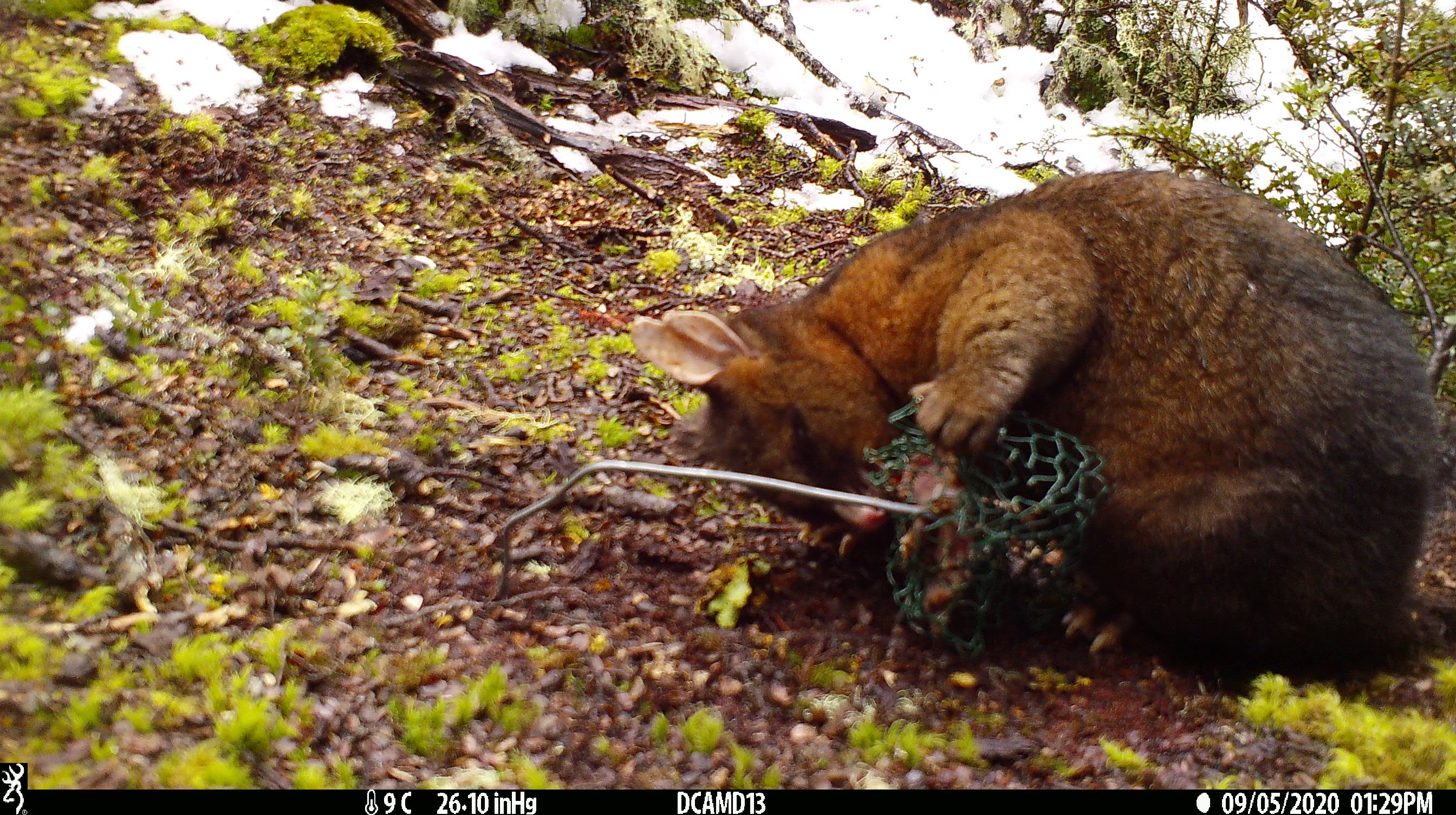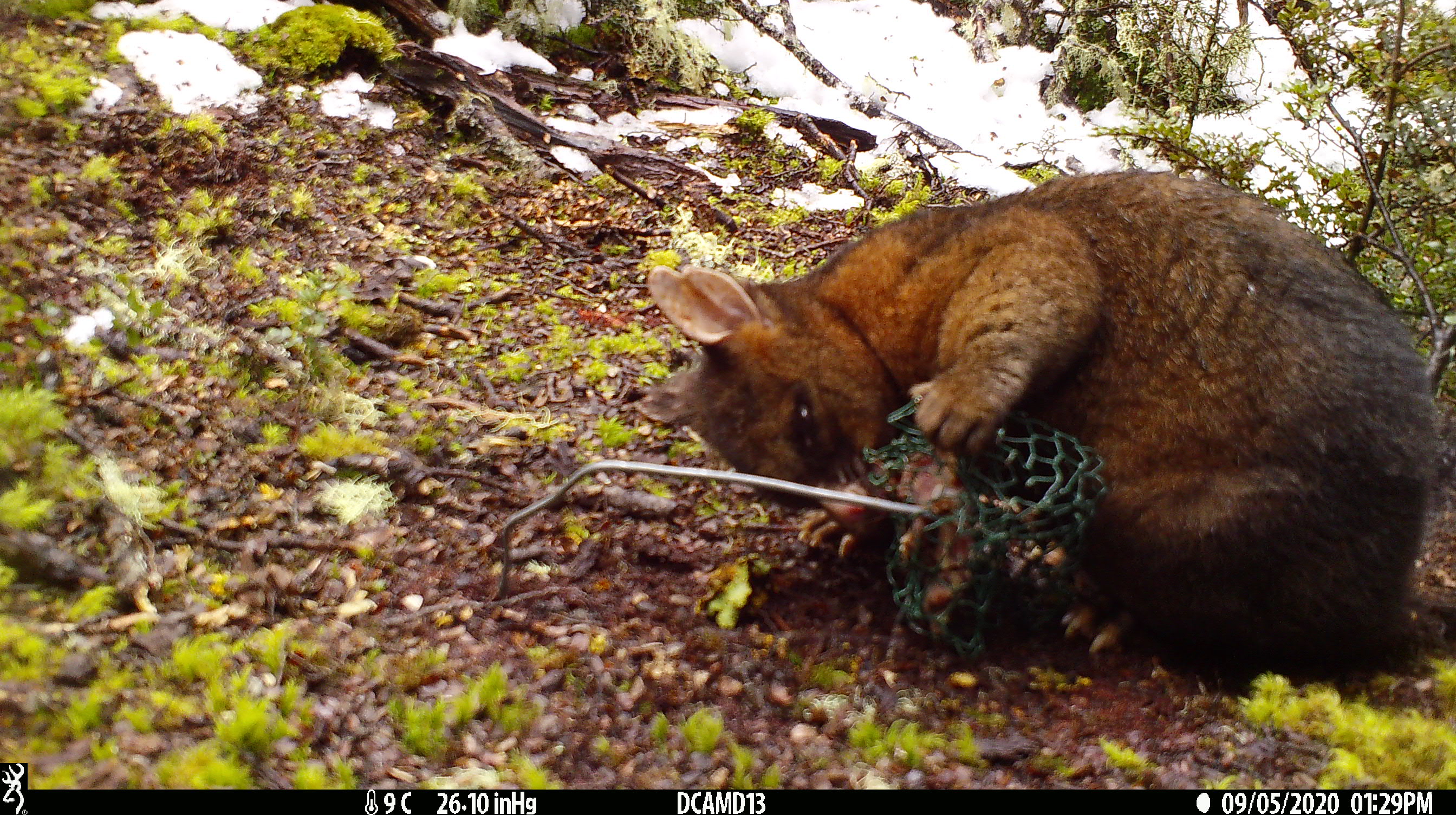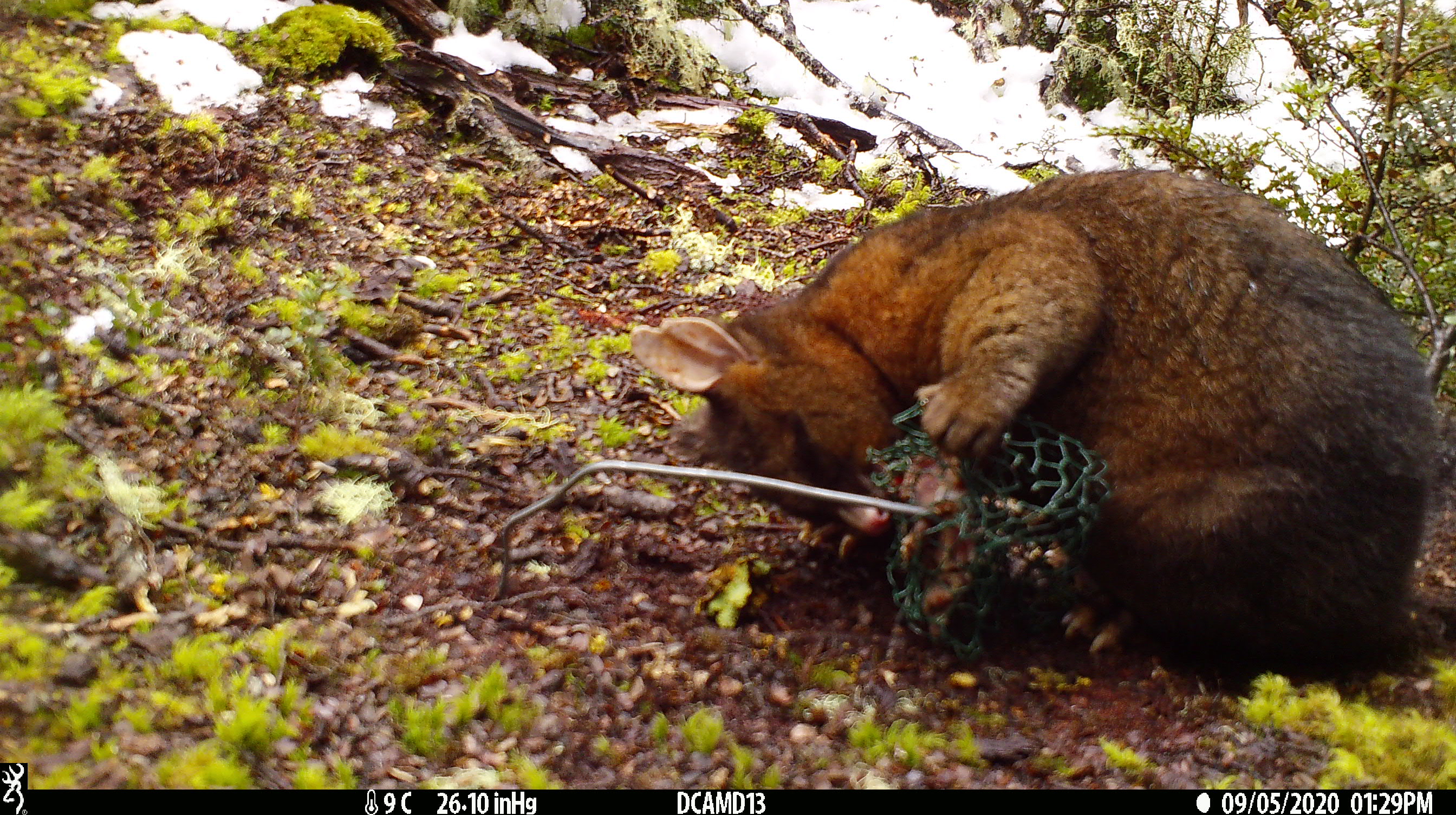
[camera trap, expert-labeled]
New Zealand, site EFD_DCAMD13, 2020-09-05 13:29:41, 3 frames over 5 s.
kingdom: Animalia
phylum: Chordata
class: Mammalia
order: Diprotodontia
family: Phalangeridae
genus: Trichosurus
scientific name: Trichosurus vulpecula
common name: common brushtail possum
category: possum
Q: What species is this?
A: Possum (common brushtail possum) (Trichosurus vulpecula).